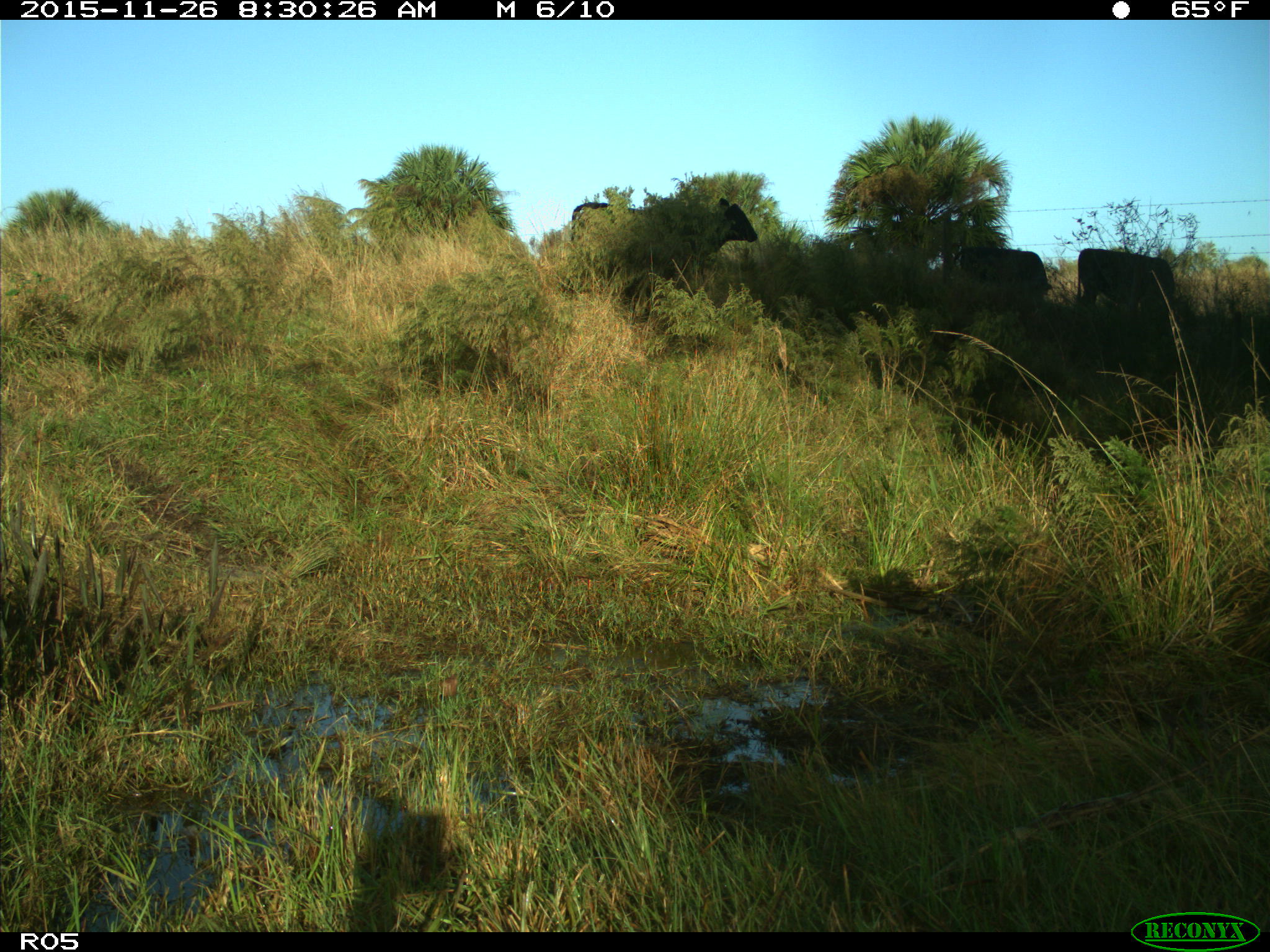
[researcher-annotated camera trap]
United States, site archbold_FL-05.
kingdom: Animalia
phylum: Chordata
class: Mammalia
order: Artiodactyla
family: Bovidae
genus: Bos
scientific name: Bos taurus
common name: domestic cow